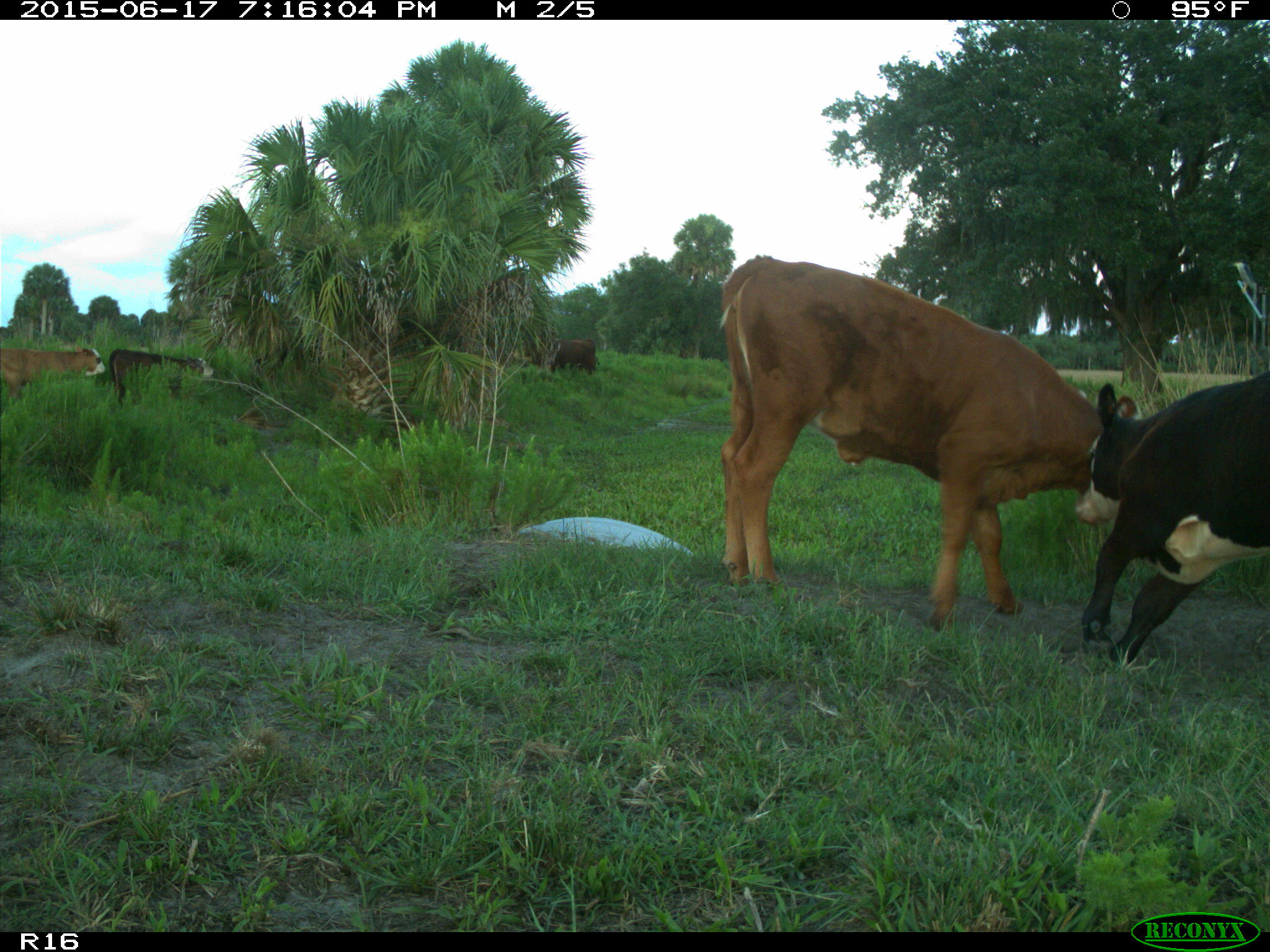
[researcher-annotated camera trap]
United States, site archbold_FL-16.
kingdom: Animalia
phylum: Chordata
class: Mammalia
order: Artiodactyla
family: Bovidae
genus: Bos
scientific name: Bos taurus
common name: domestic cow